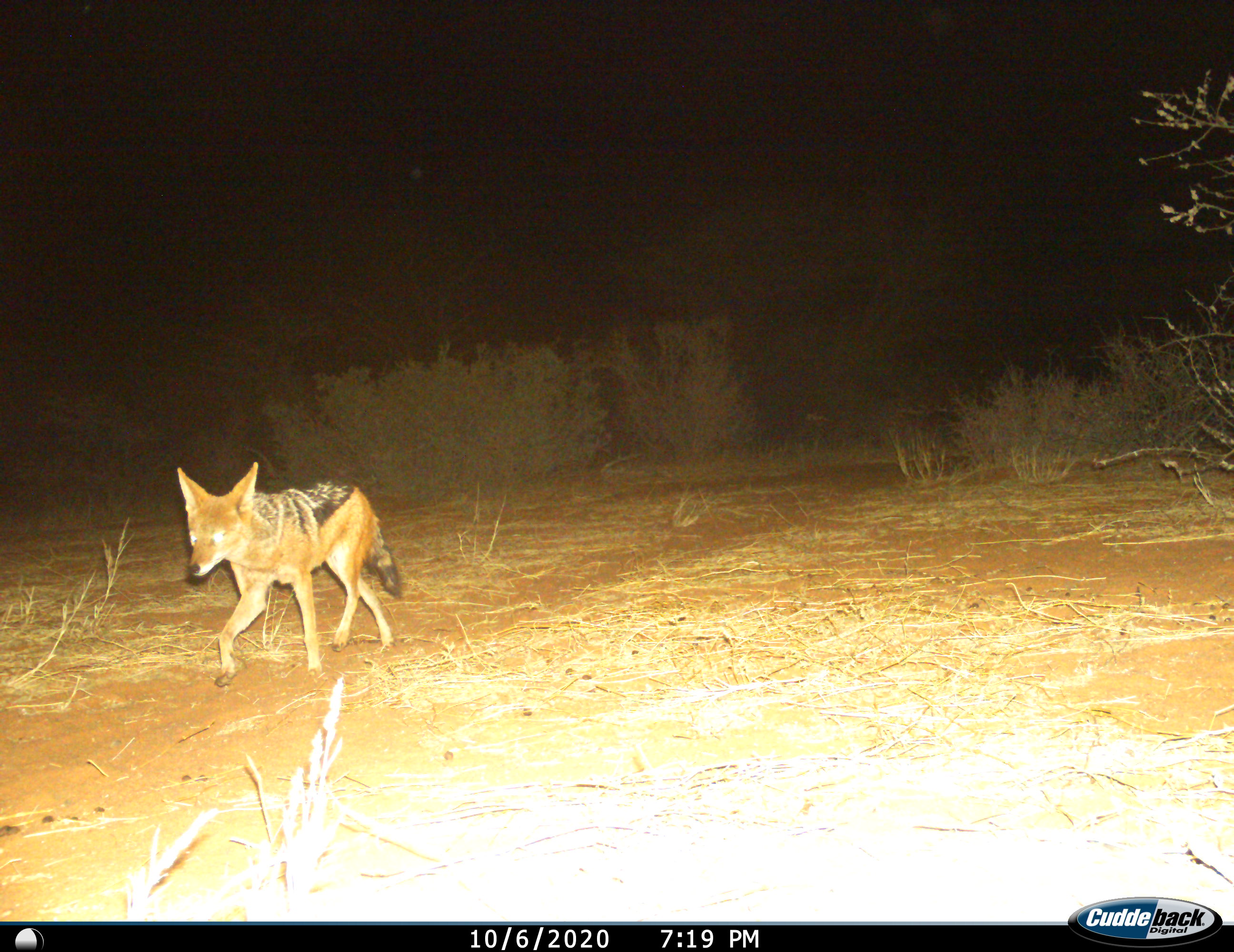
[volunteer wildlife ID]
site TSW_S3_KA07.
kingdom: Animalia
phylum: Chordata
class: Mammalia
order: Carnivora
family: Canidae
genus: Lupulella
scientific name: Lupulella mesomelas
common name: black-backed jackal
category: jackalblackbacked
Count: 1.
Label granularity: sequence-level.